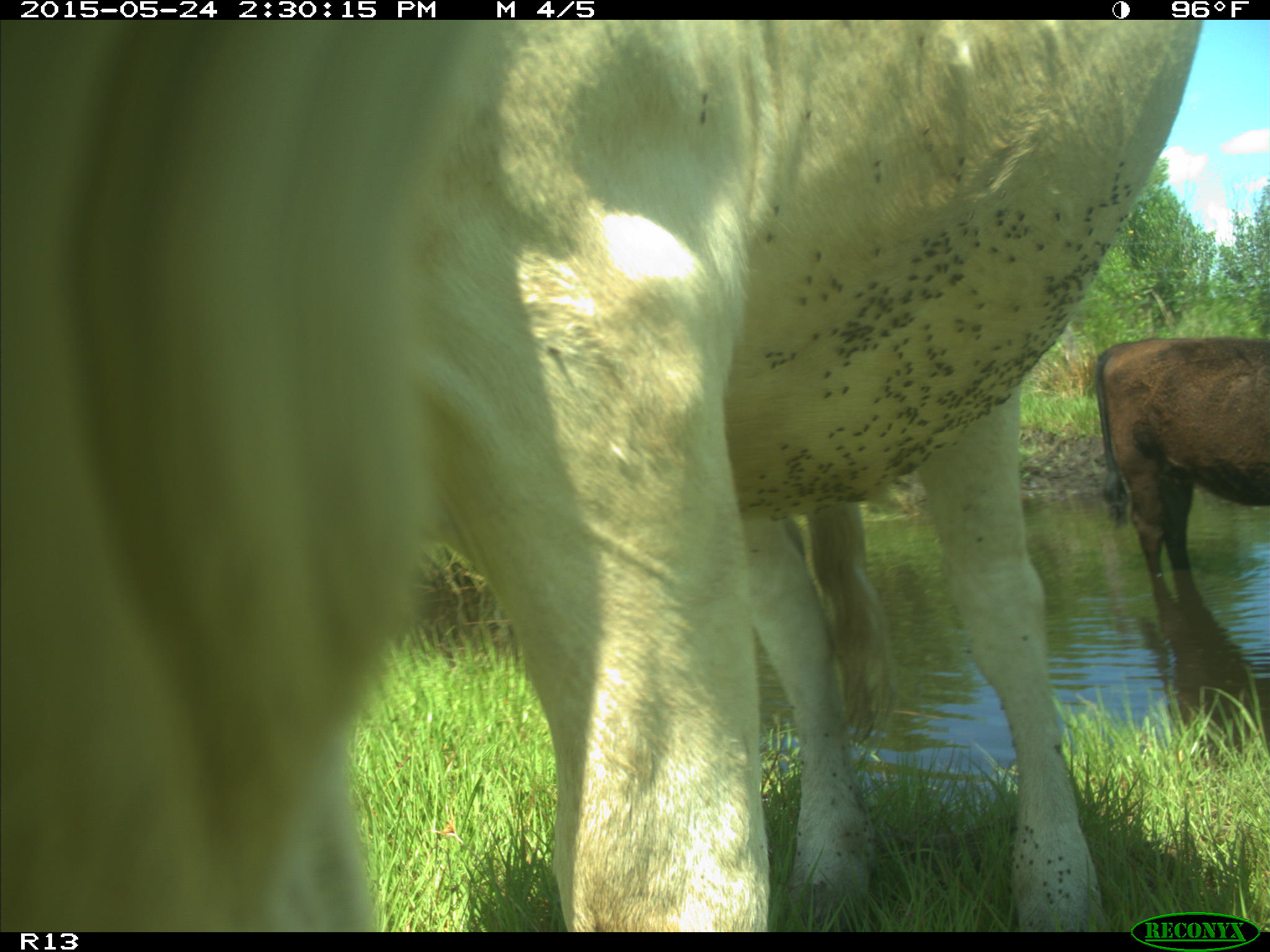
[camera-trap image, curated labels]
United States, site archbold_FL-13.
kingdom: Animalia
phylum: Chordata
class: Mammalia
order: Artiodactyla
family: Bovidae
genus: Bos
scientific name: Bos taurus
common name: domestic cow